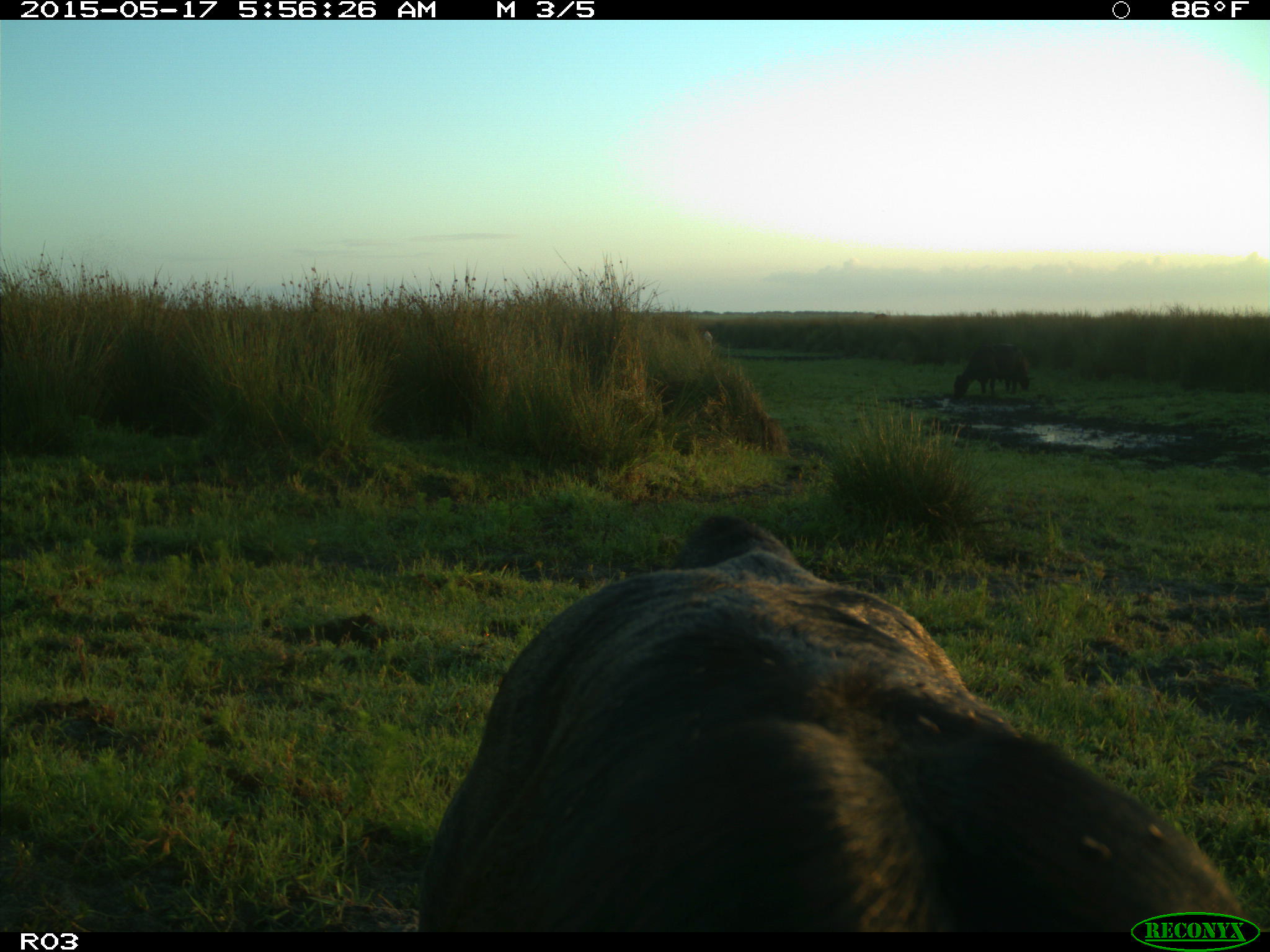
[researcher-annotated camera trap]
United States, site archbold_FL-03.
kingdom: Animalia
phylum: Chordata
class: Mammalia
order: Artiodactyla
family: Bovidae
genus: Bos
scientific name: Bos taurus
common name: domestic cow